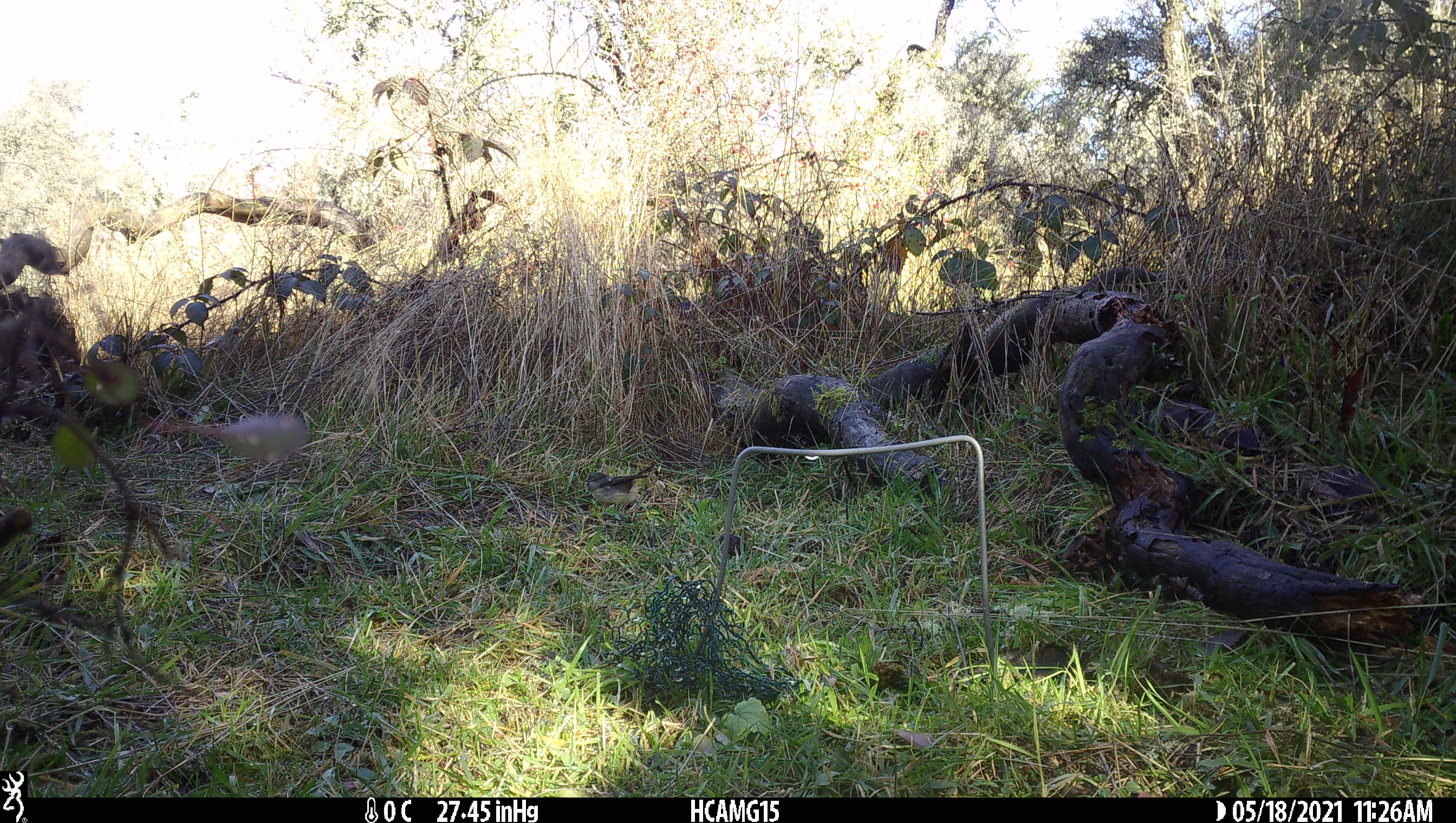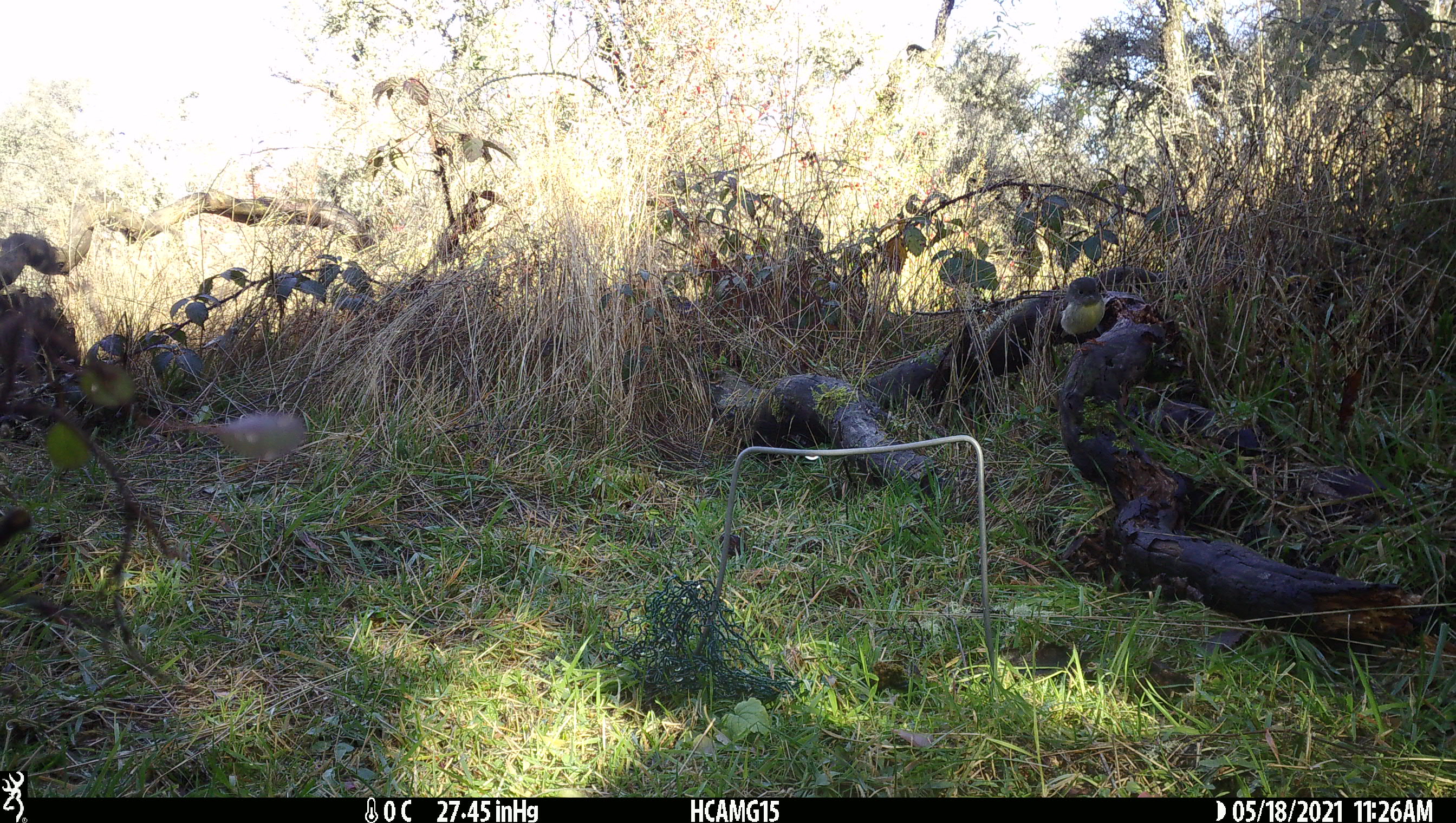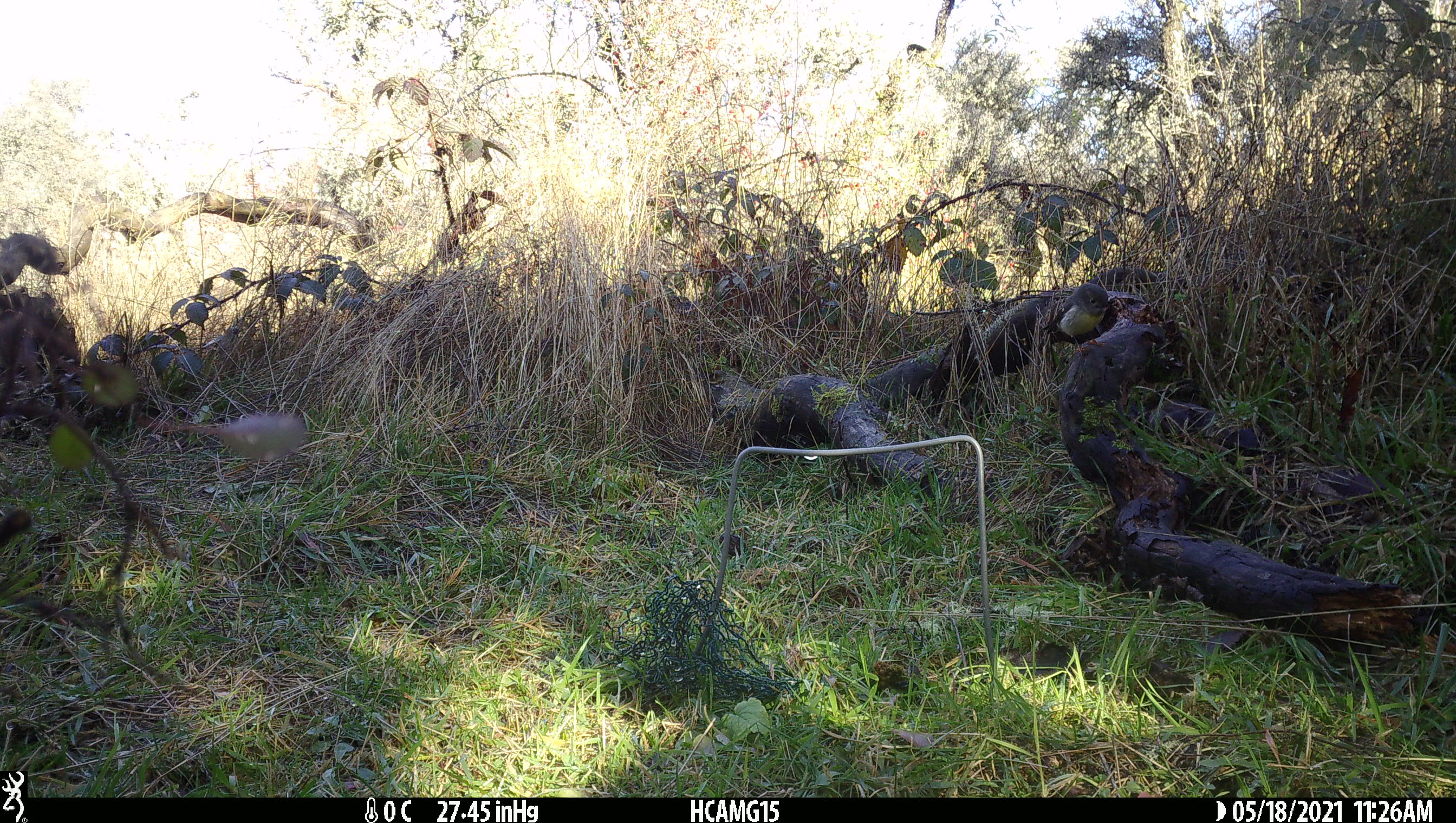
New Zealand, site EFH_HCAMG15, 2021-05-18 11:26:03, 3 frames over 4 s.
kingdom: Animalia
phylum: Chordata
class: Aves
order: Passeriformes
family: Petroicidae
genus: Petroica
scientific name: Petroica macrocephala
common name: tomtit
Tomtit (Petroica macrocephala).